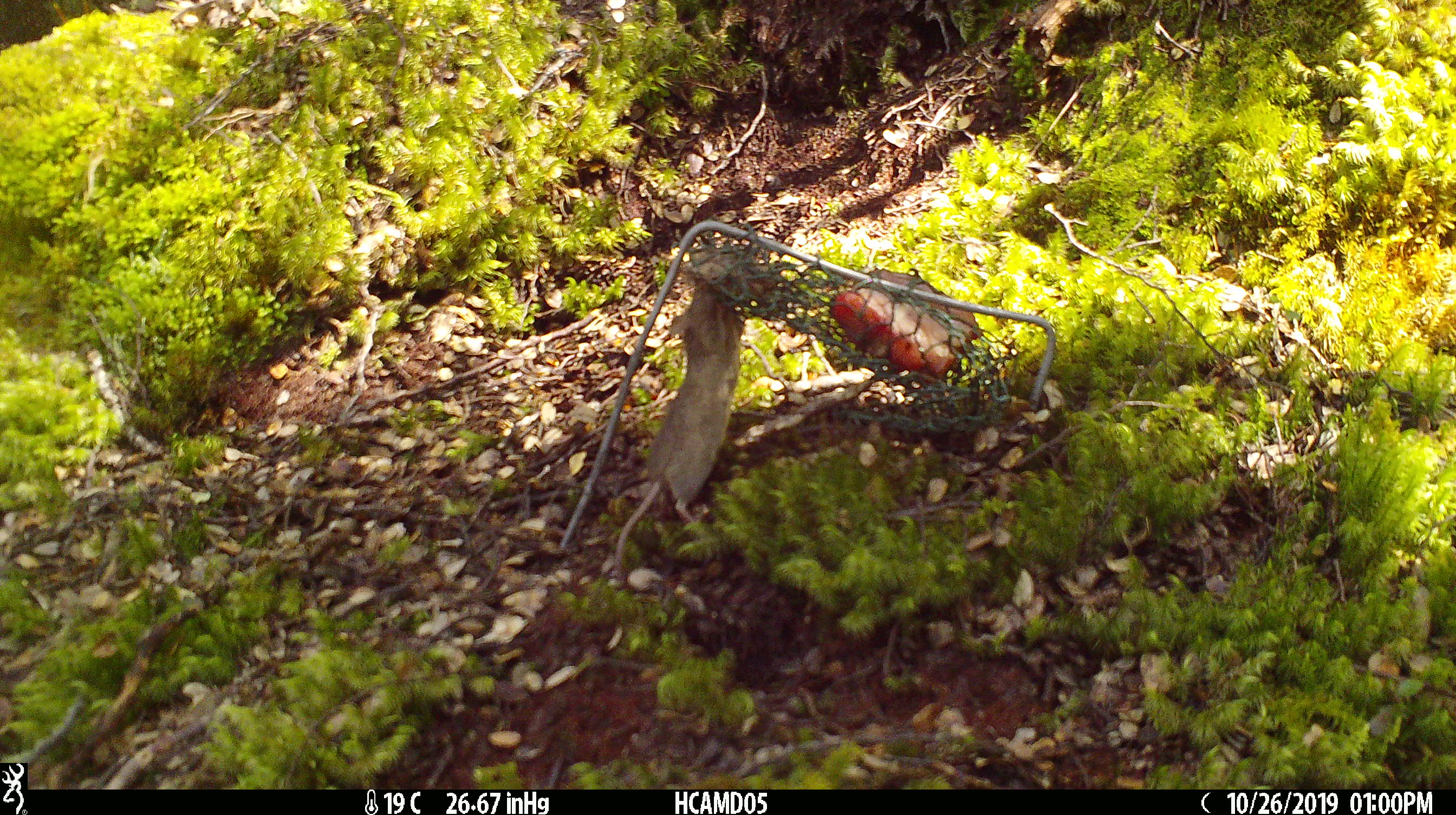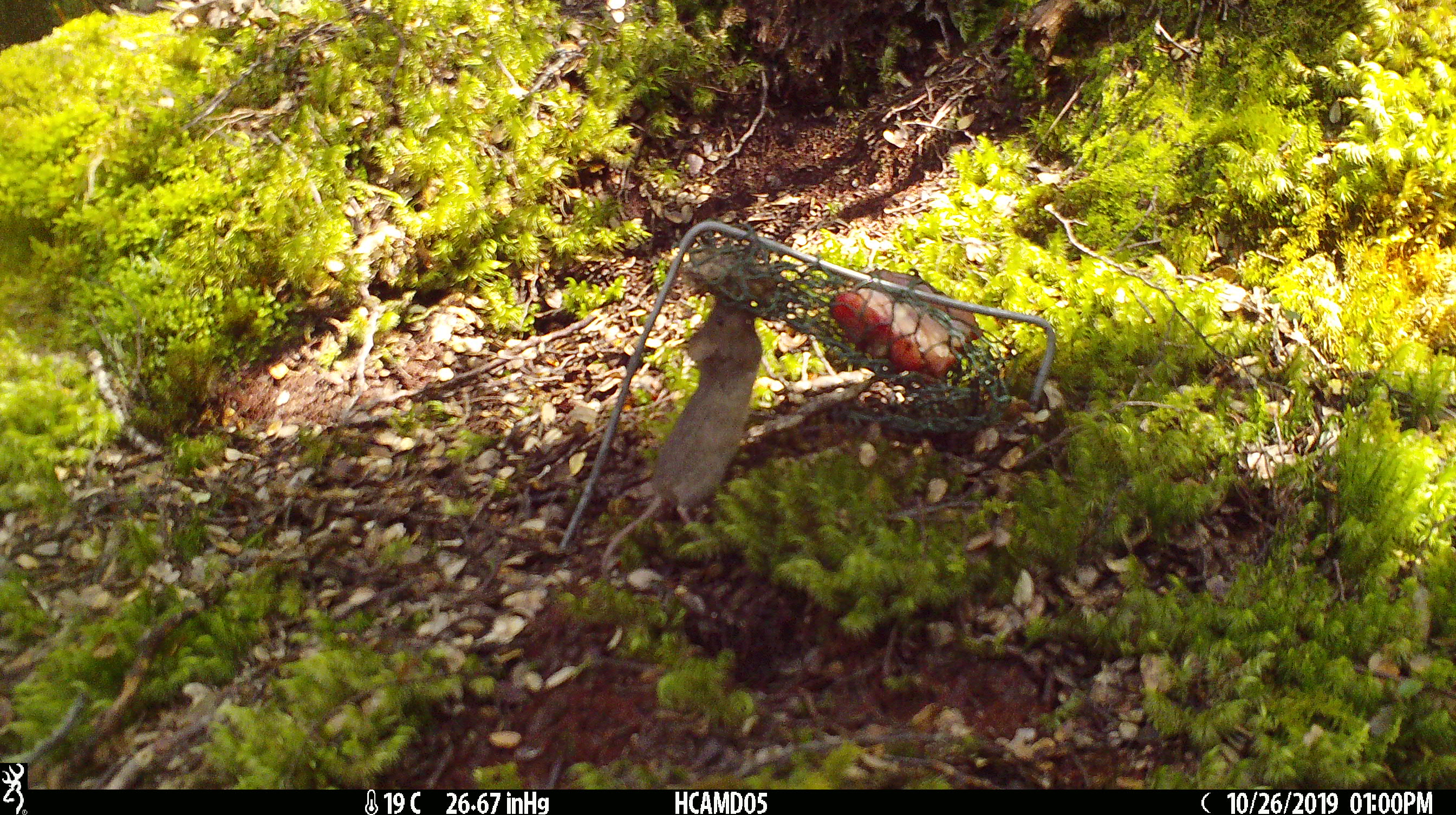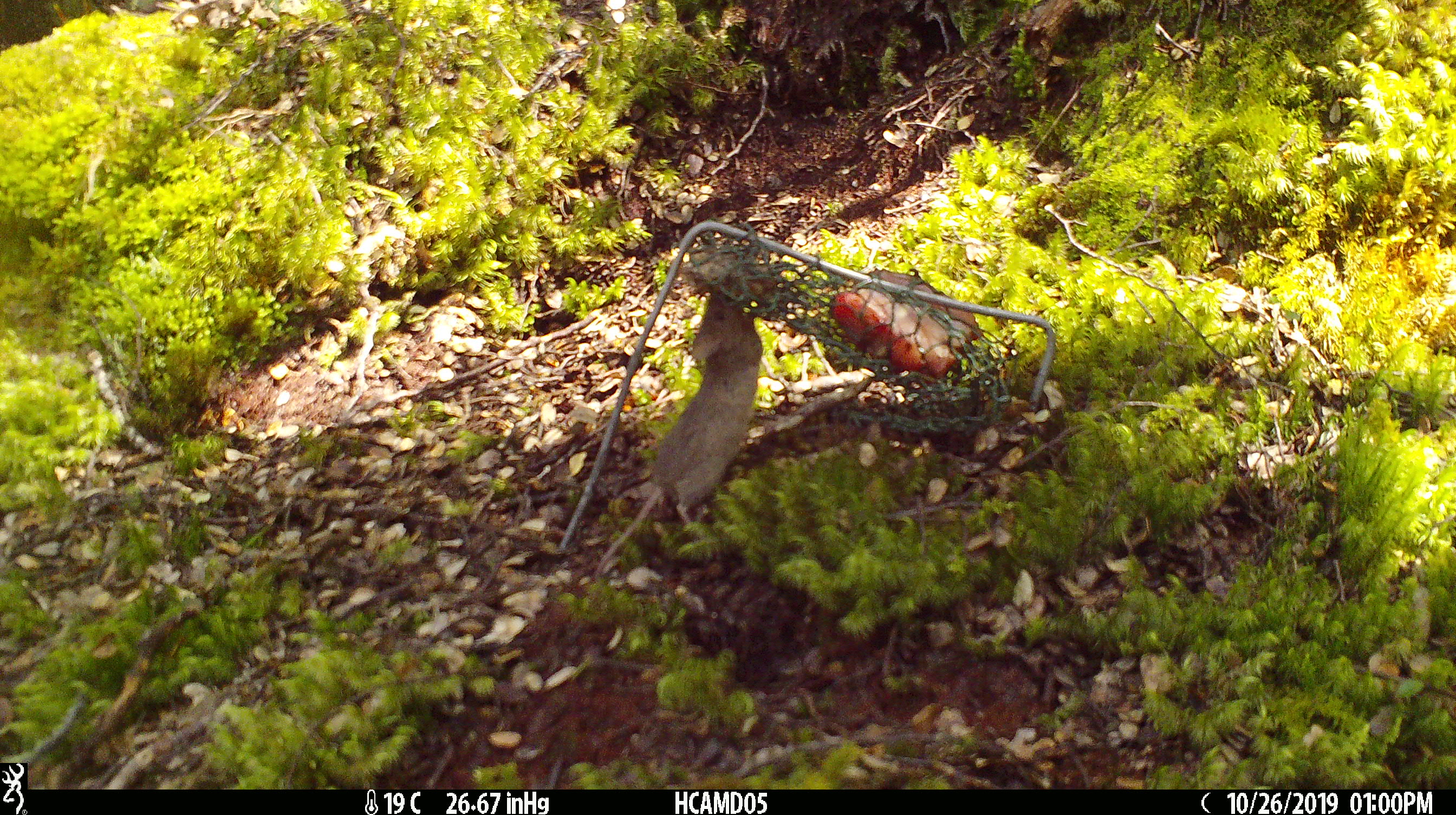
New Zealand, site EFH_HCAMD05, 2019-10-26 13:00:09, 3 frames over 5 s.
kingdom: Animalia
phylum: Chordata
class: Mammalia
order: Rodentia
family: Muridae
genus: Mus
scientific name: Mus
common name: mouse